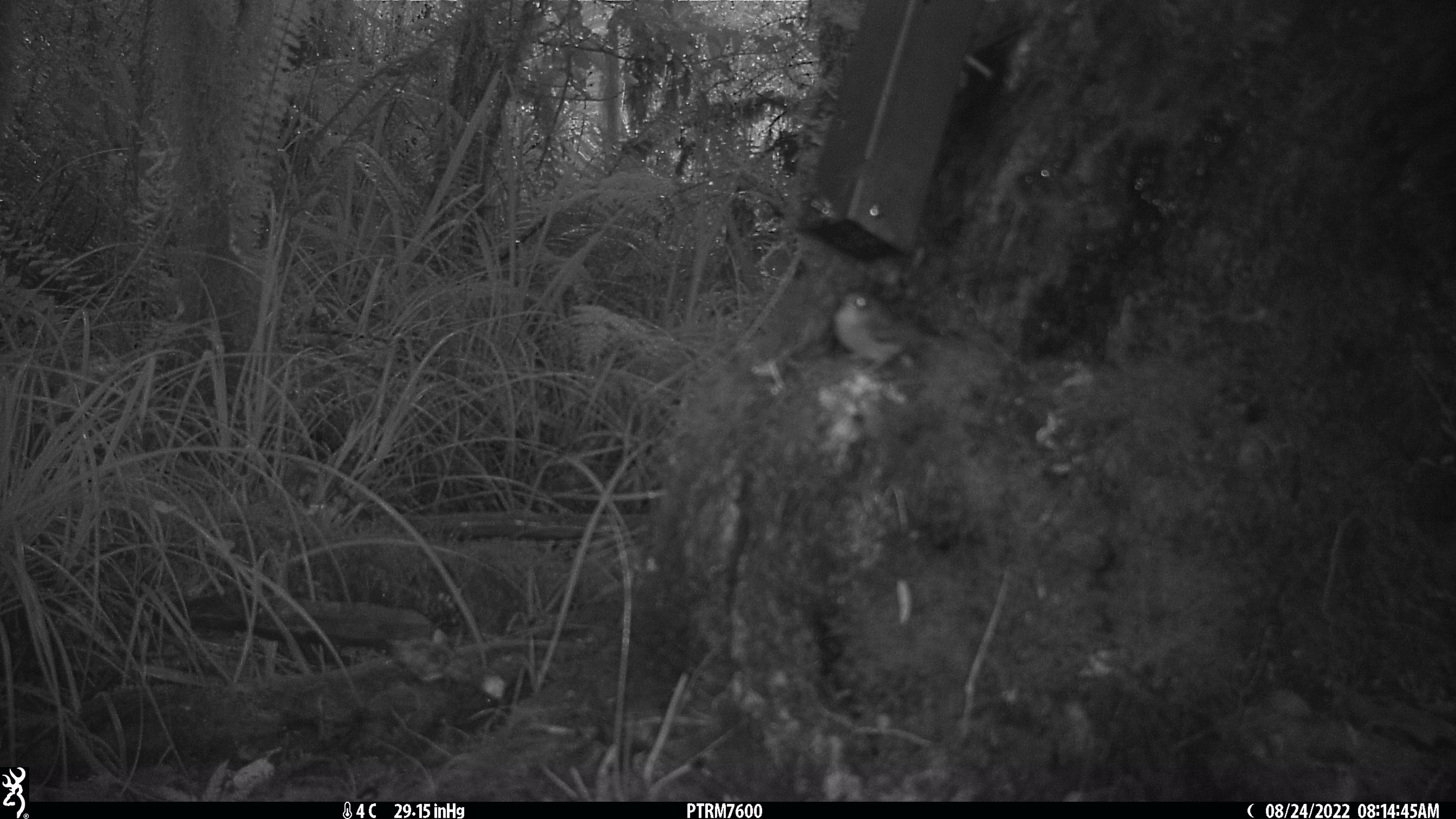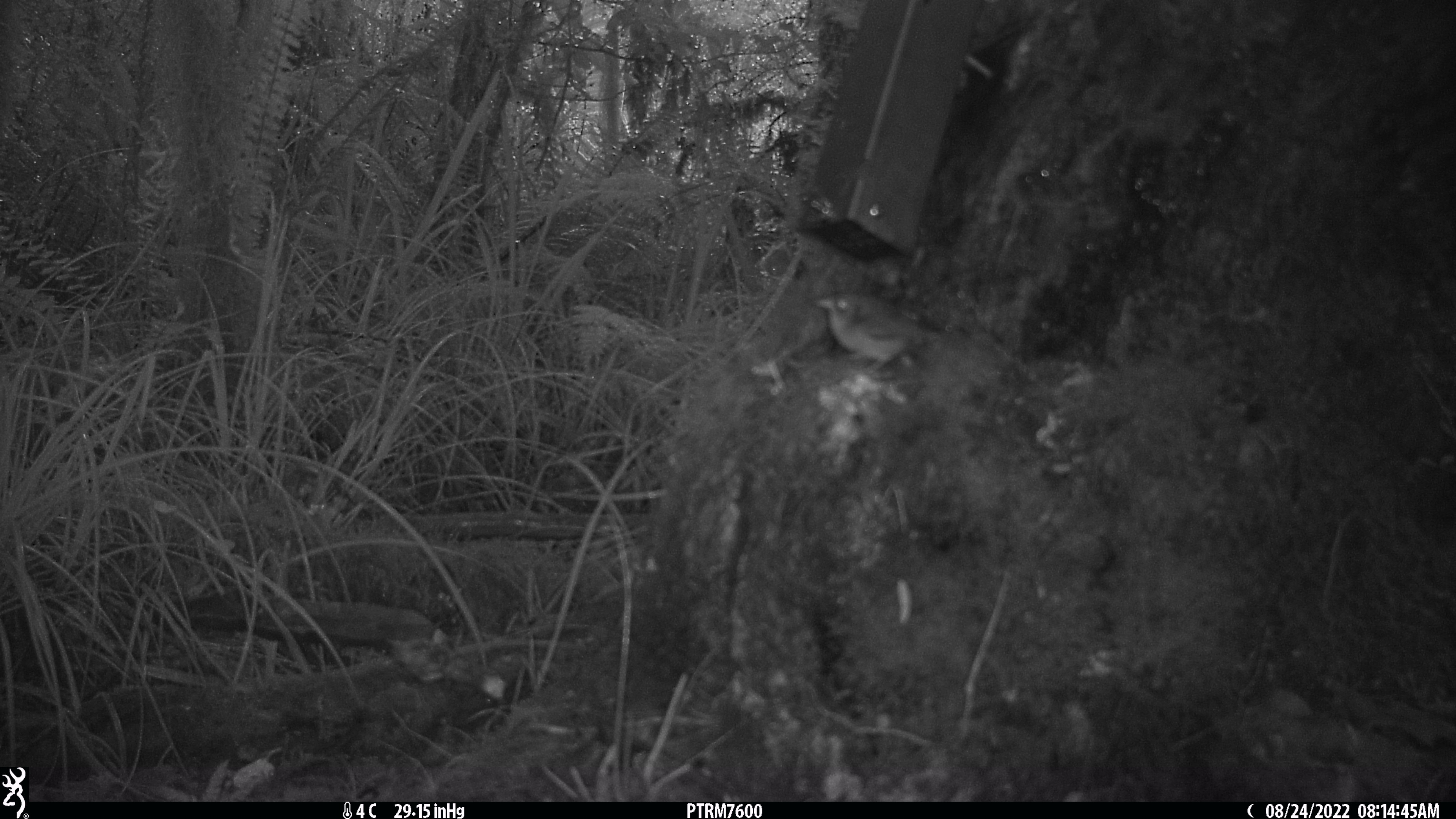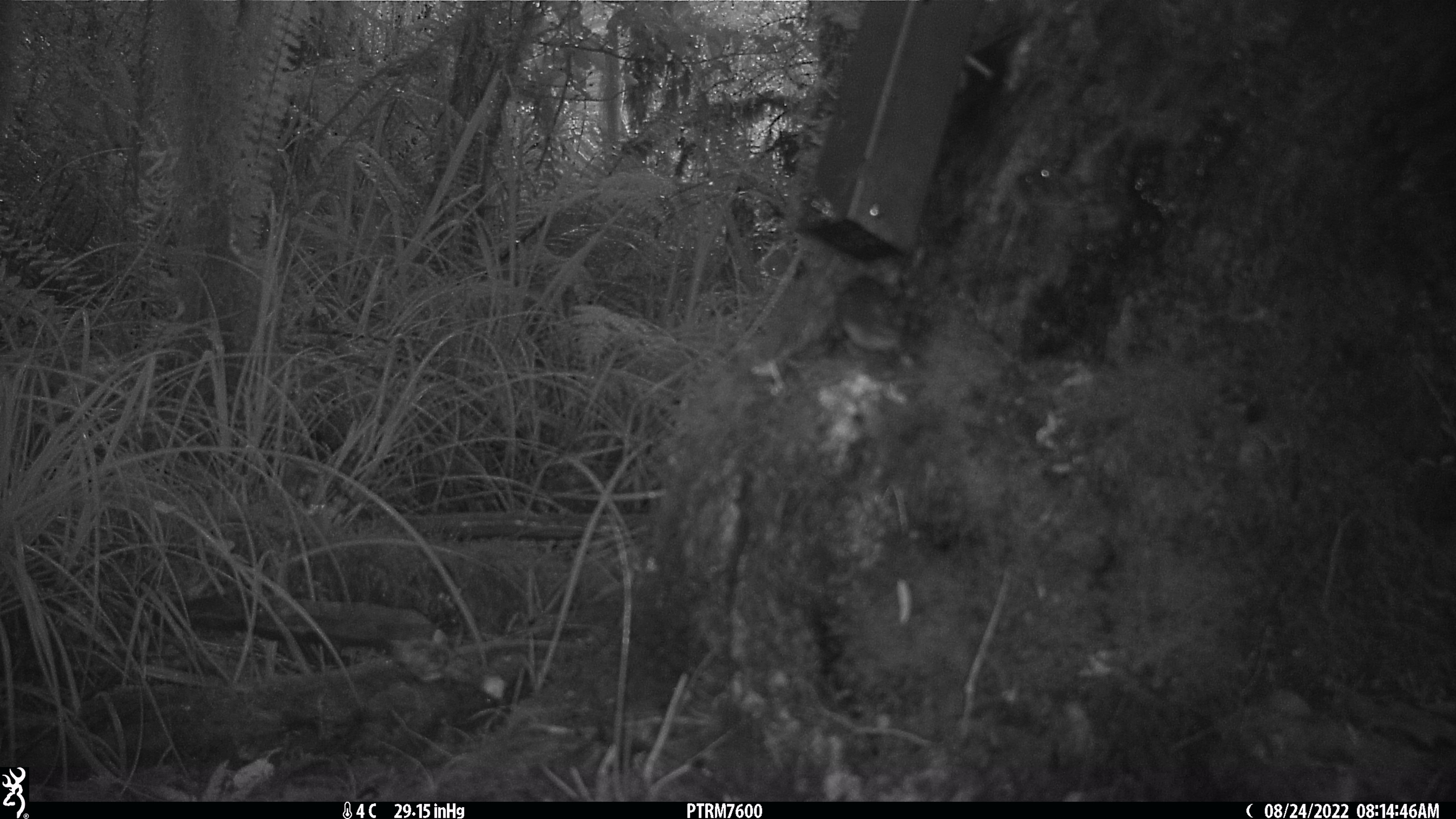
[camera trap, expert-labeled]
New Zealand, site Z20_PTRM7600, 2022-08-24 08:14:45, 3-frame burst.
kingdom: Animalia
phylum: Chordata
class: Aves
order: Passeriformes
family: Zosteropidae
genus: Zosterops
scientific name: Zosterops lateralis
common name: silvereye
Silvereye (Zosterops lateralis).